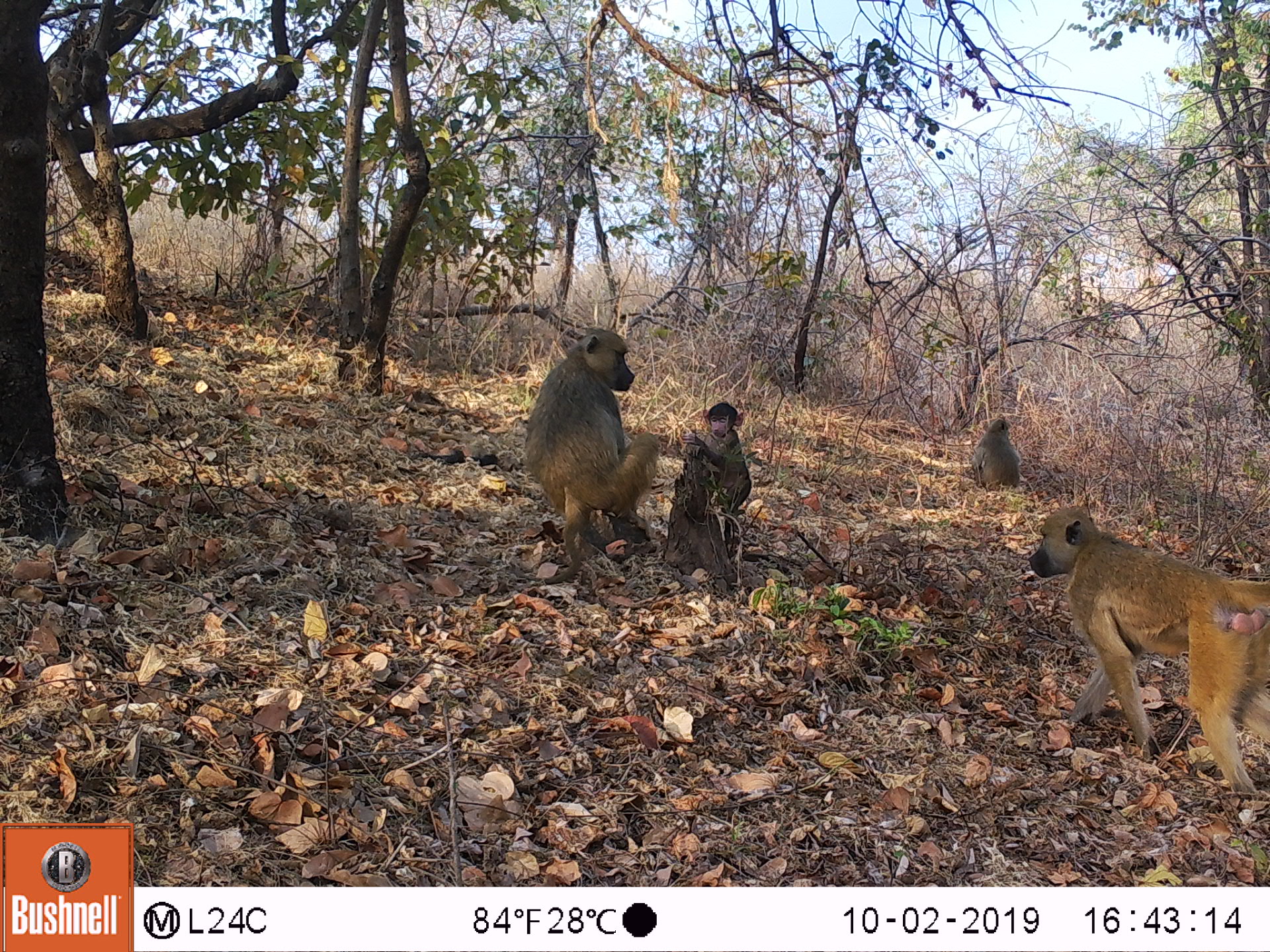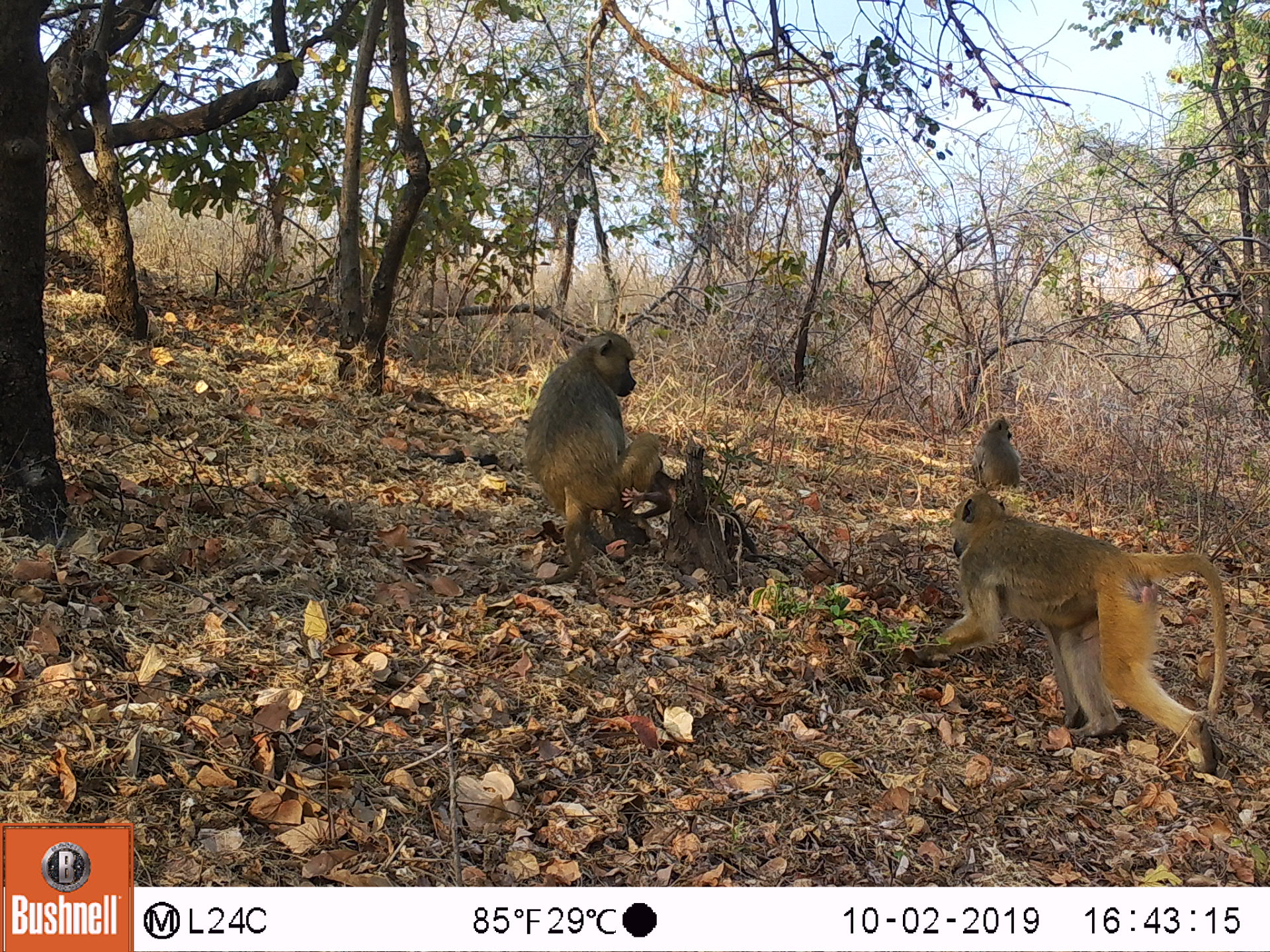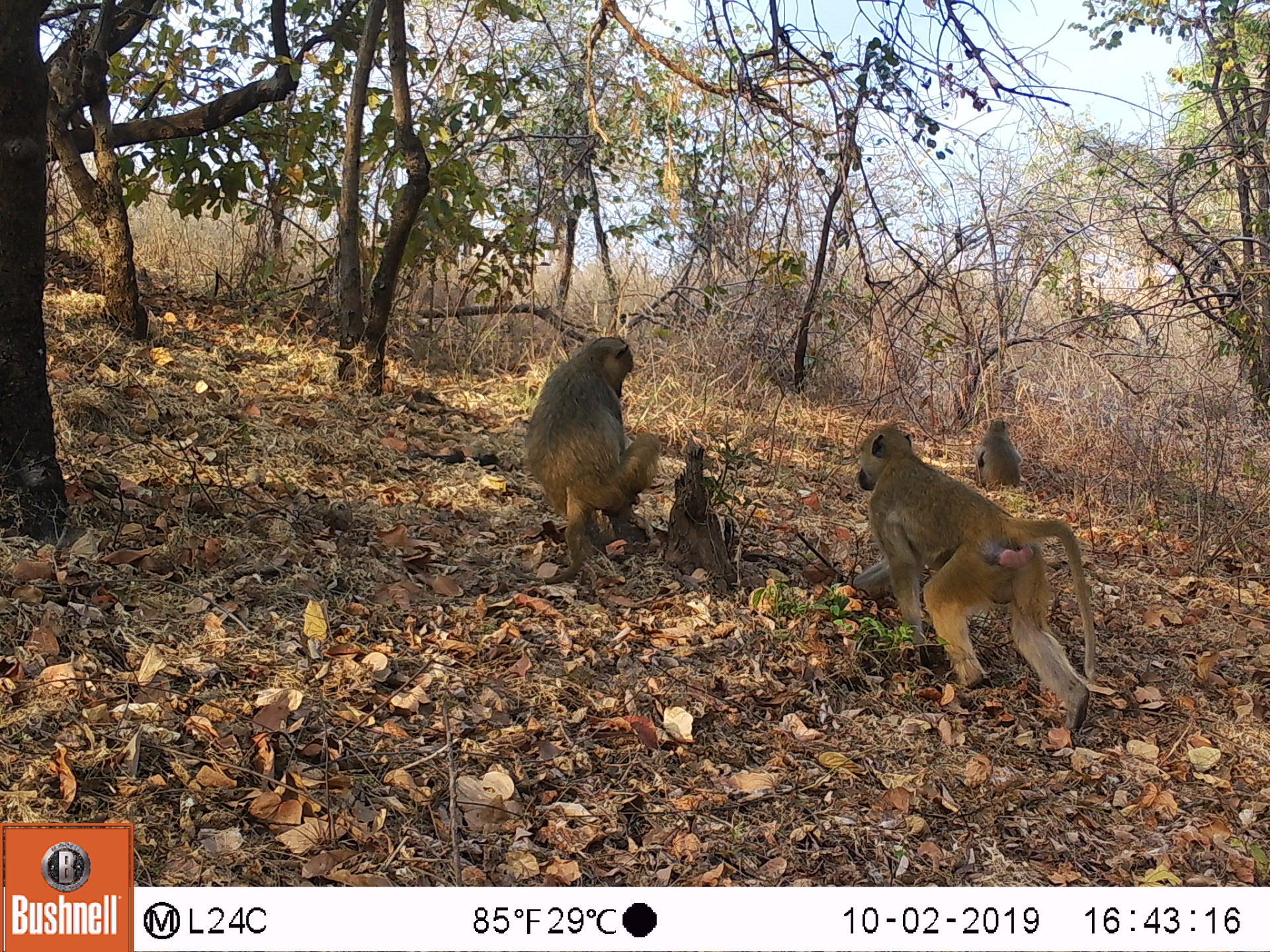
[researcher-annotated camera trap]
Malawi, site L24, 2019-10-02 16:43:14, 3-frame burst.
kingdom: Animalia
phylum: Chordata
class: Mammalia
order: Primates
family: Cercopithecidae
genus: Papio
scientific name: Papio cynocephalus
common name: yellow baboon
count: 4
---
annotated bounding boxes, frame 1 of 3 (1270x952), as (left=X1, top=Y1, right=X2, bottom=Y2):
yellow baboon: (left=1025, top=501, right=1262, bottom=792); (left=531, top=325, right=654, bottom=564); (left=688, top=399, right=762, bottom=511); (left=966, top=409, right=1022, bottom=495)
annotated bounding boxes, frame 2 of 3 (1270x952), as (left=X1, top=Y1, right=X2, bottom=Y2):
yellow baboon: (left=931, top=498, right=1236, bottom=778); (left=519, top=328, right=651, bottom=523); (left=964, top=412, right=1020, bottom=493)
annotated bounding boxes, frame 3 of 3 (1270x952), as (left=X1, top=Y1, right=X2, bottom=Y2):
yellow baboon: (left=848, top=414, right=1103, bottom=725); (left=519, top=330, right=663, bottom=577)